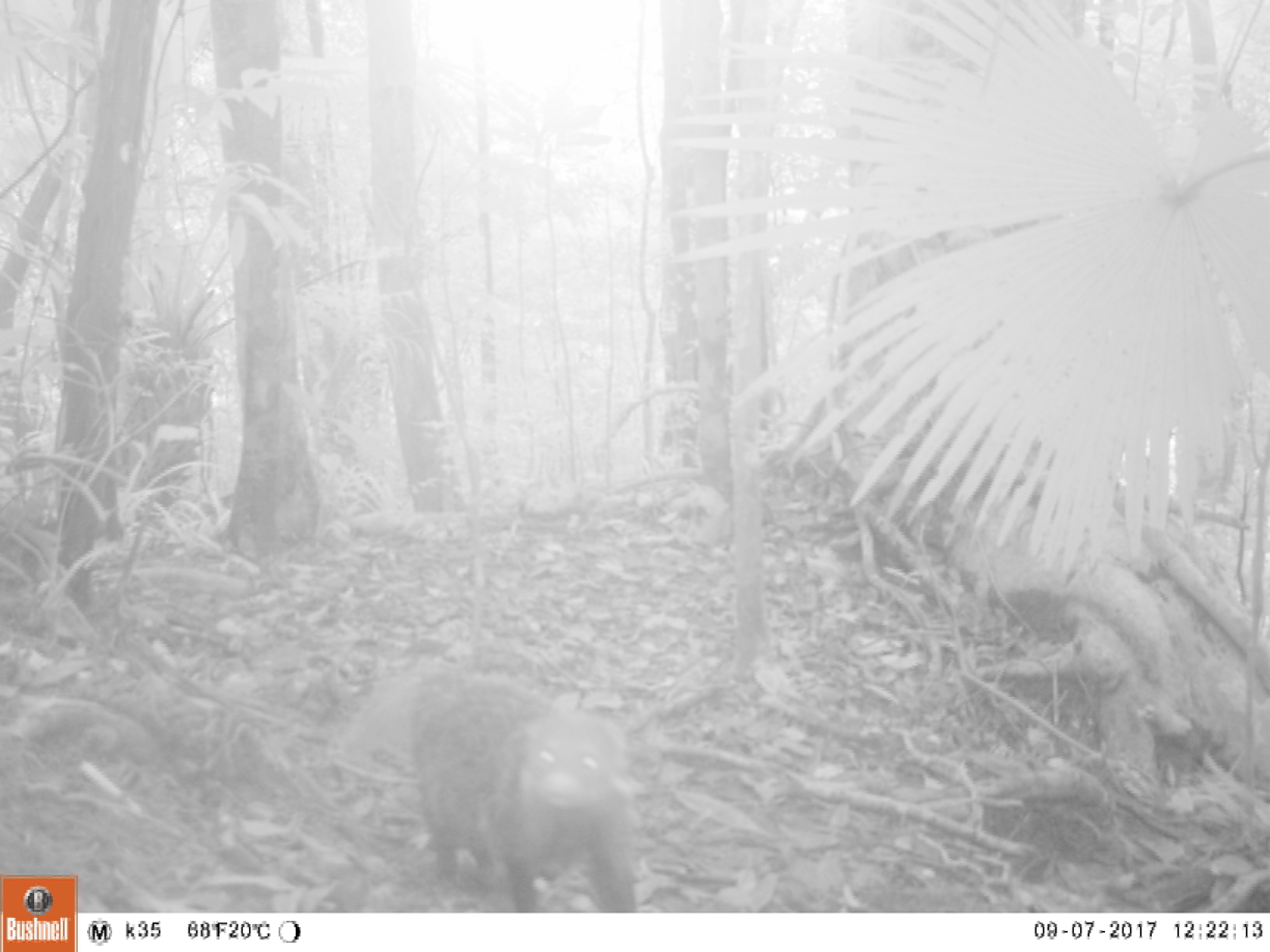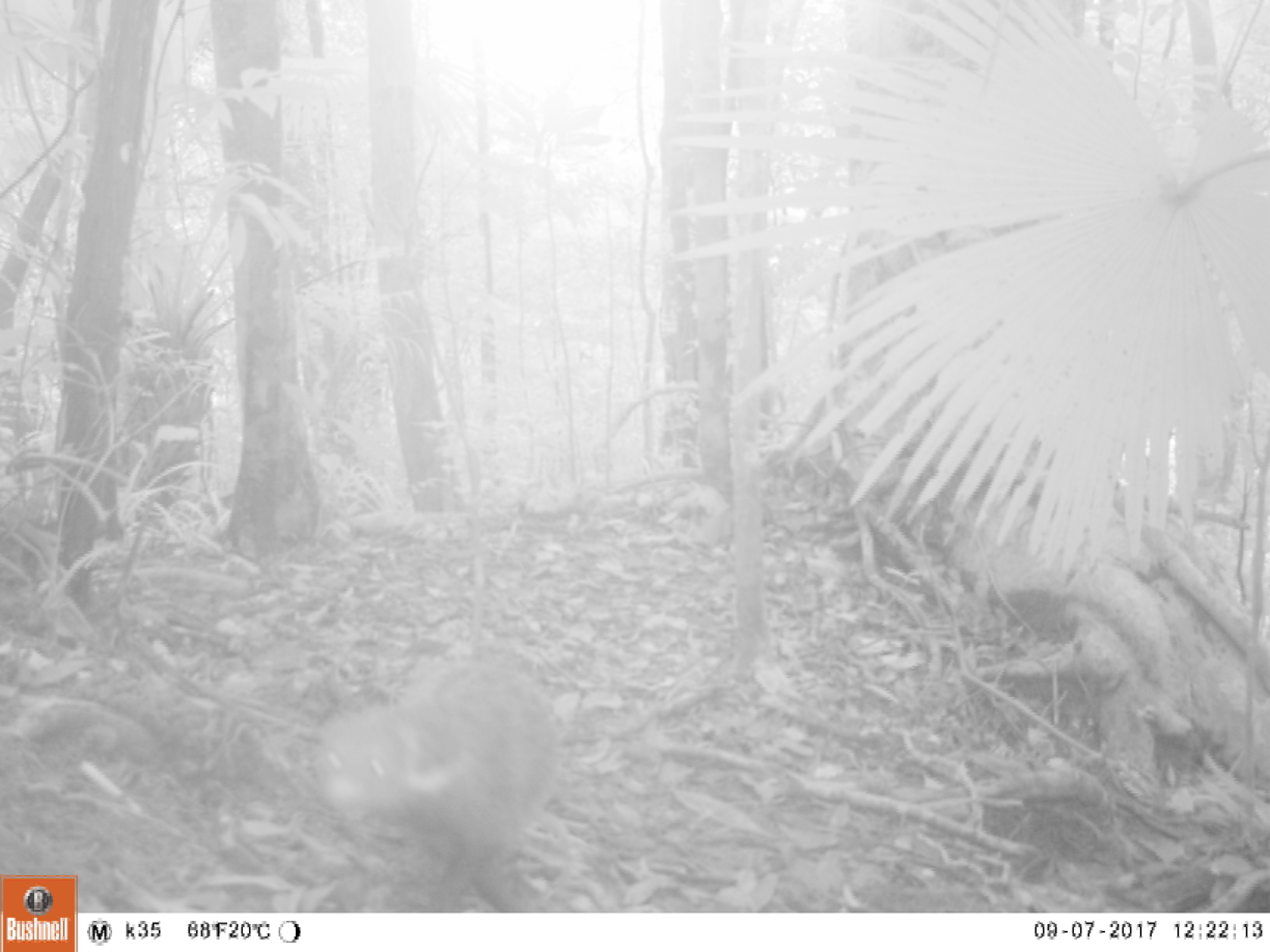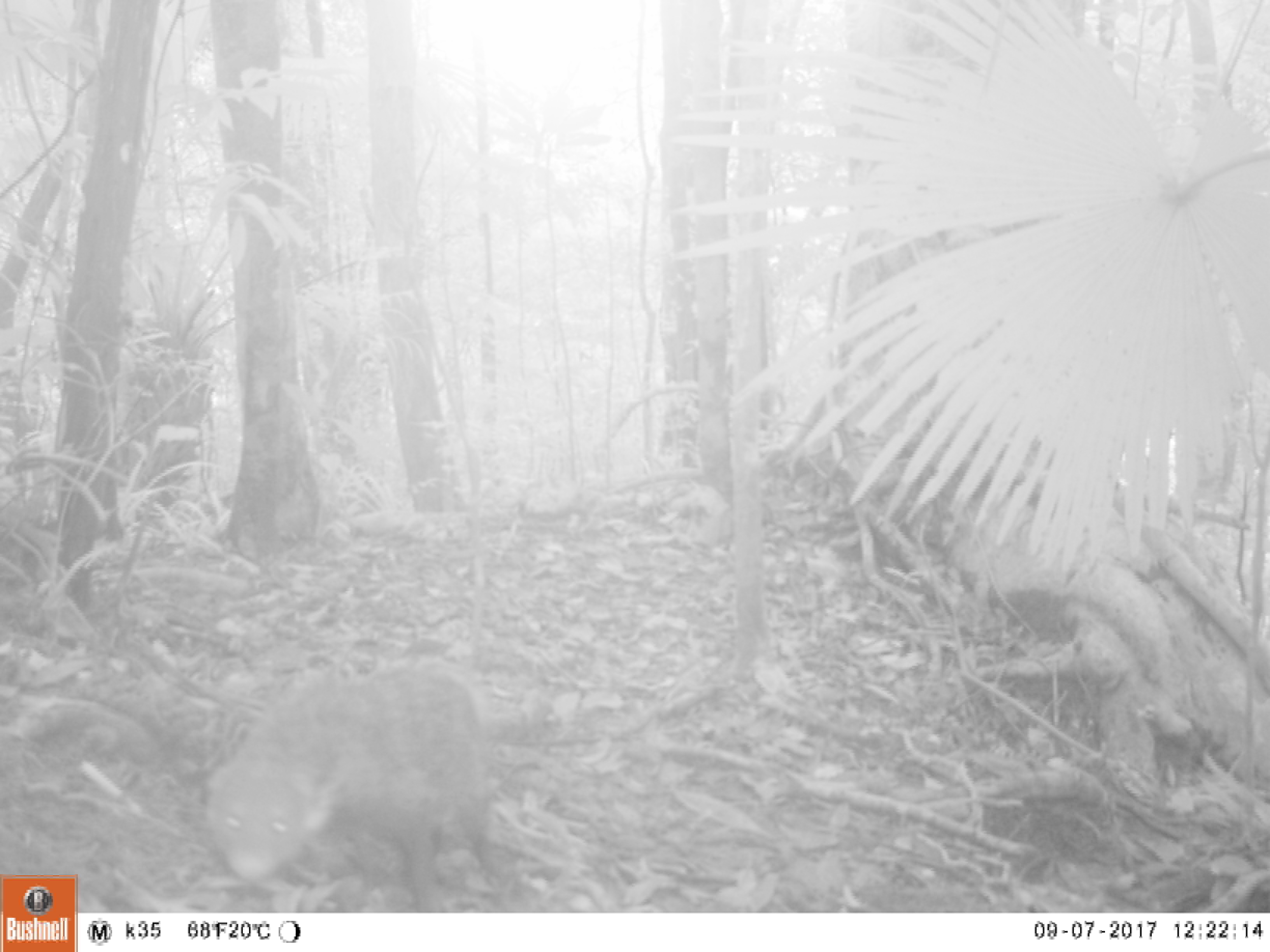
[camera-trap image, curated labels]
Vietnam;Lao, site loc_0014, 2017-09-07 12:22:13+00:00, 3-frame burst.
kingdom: Animalia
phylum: Chordata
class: Mammalia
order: Carnivora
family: Herpestidae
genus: Urva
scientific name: Urva urva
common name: crab-eating mongoose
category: crab eating mongoose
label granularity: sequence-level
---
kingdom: Animalia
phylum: Chordata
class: Mammalia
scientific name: Mammalia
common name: mammal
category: unidentified small mammal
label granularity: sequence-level